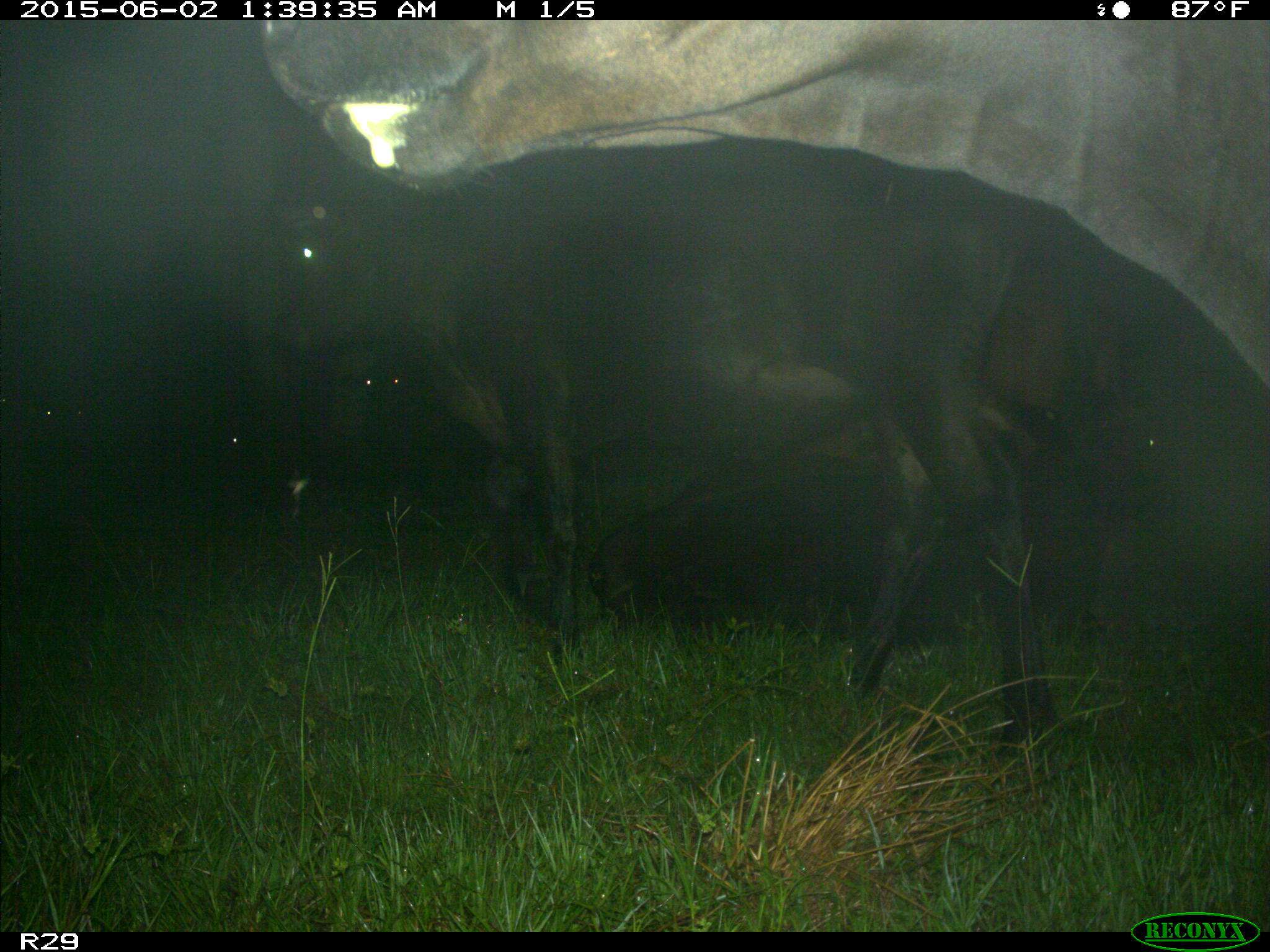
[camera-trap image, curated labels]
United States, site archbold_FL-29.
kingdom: Animalia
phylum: Chordata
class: Mammalia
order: Artiodactyla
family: Bovidae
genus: Bos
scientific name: Bos taurus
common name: domestic cow